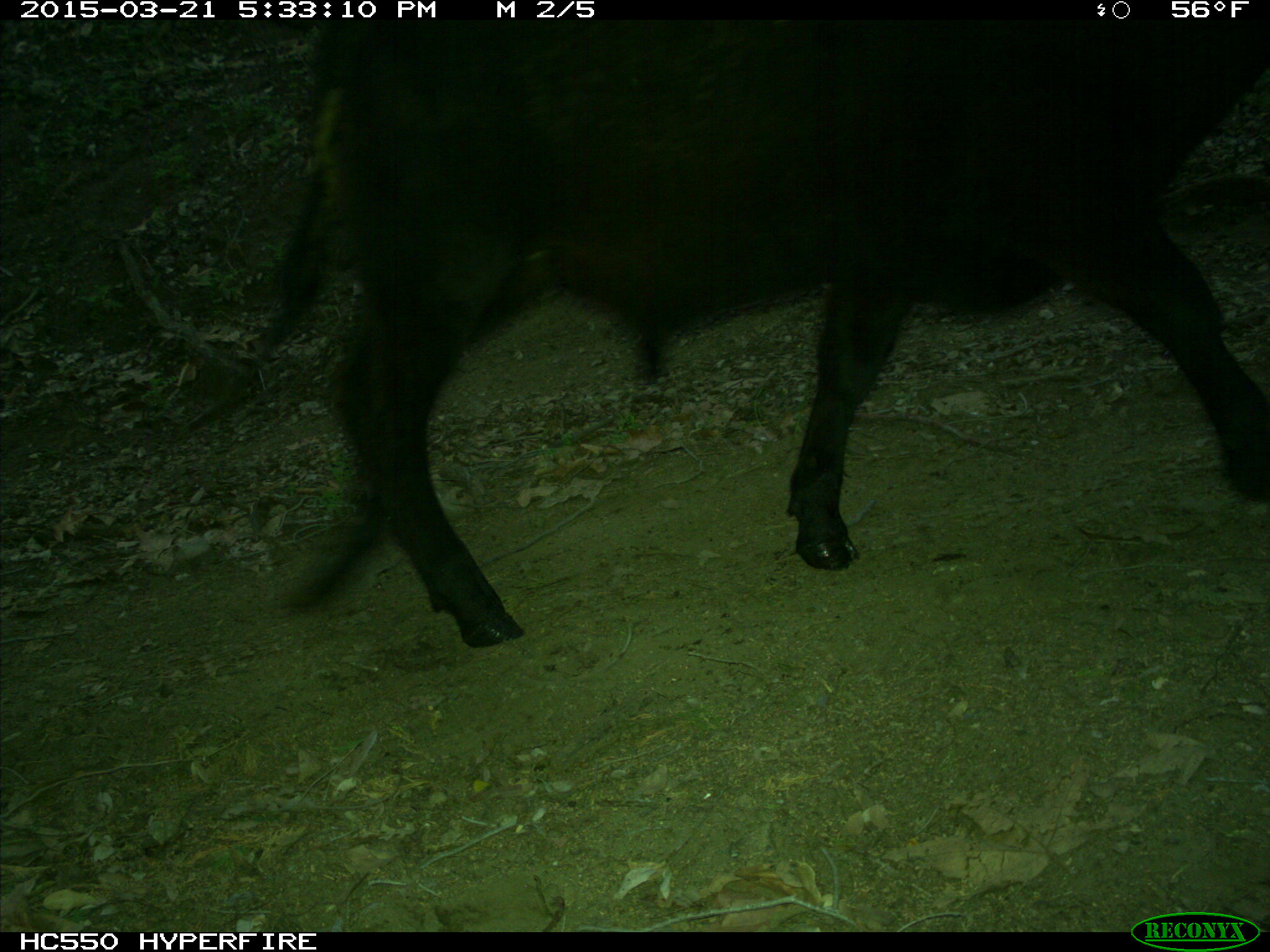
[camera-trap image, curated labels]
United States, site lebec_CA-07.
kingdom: Animalia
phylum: Chordata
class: Mammalia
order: Artiodactyla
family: Bovidae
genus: Bos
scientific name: Bos taurus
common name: domestic cow